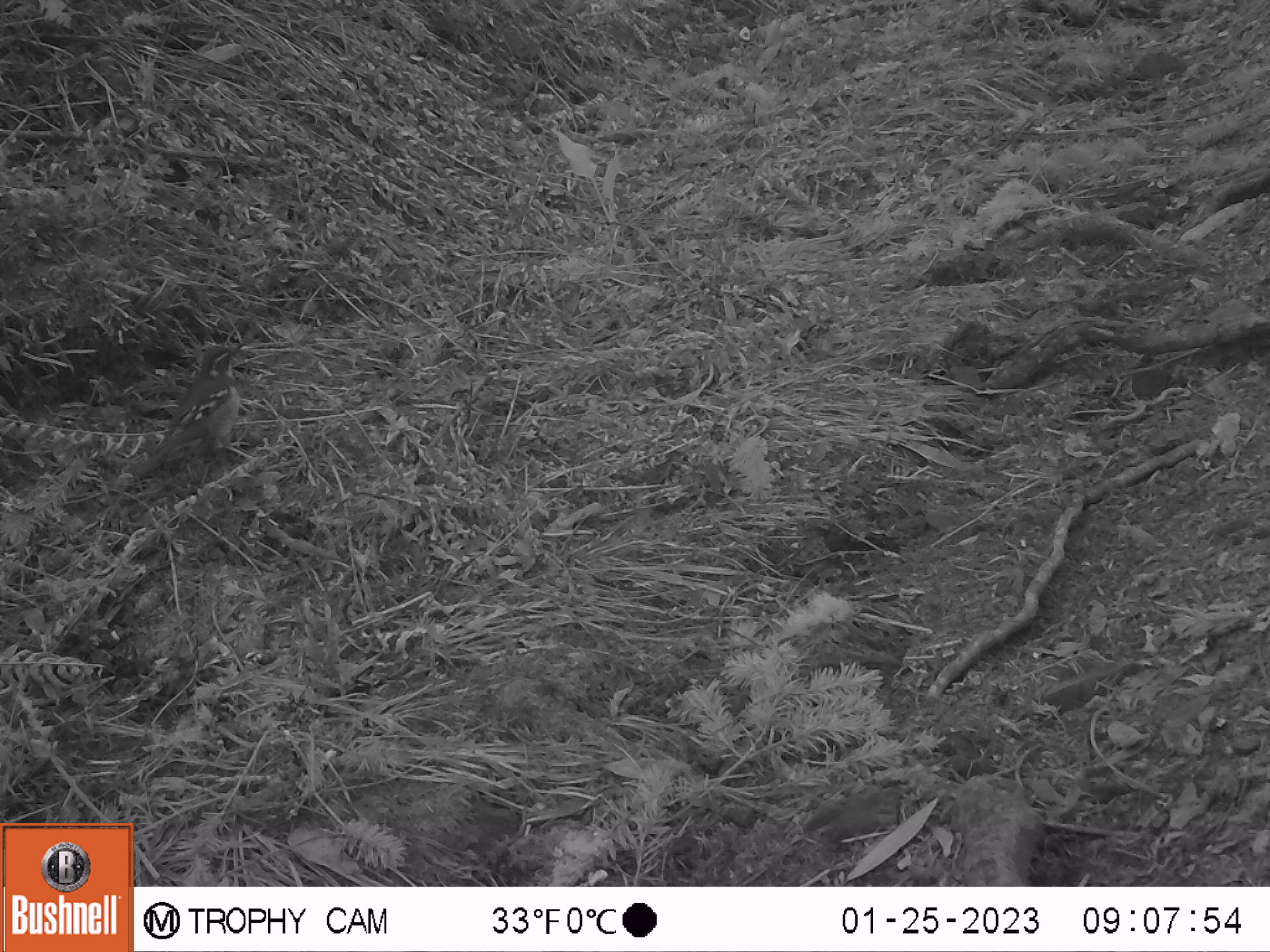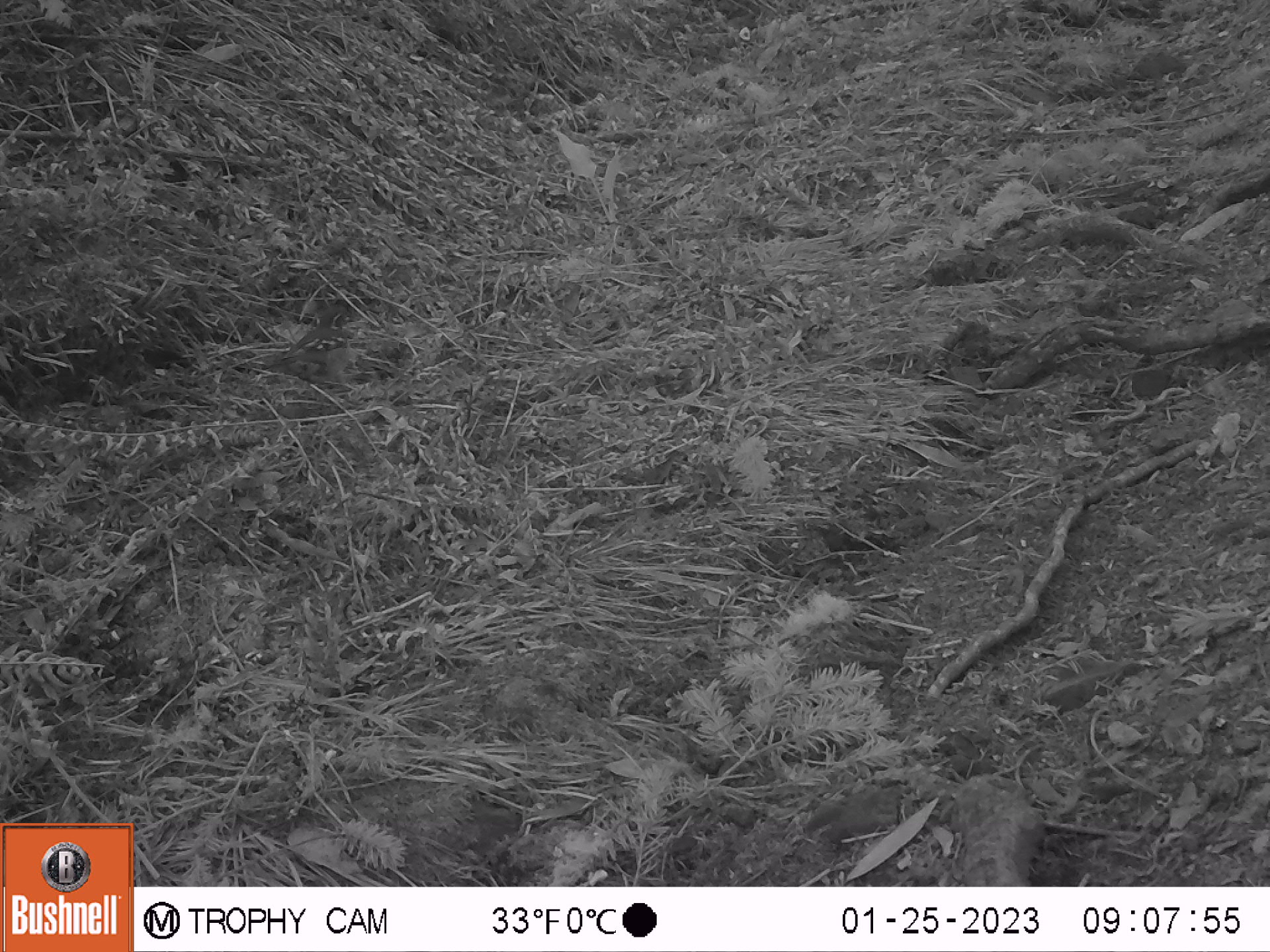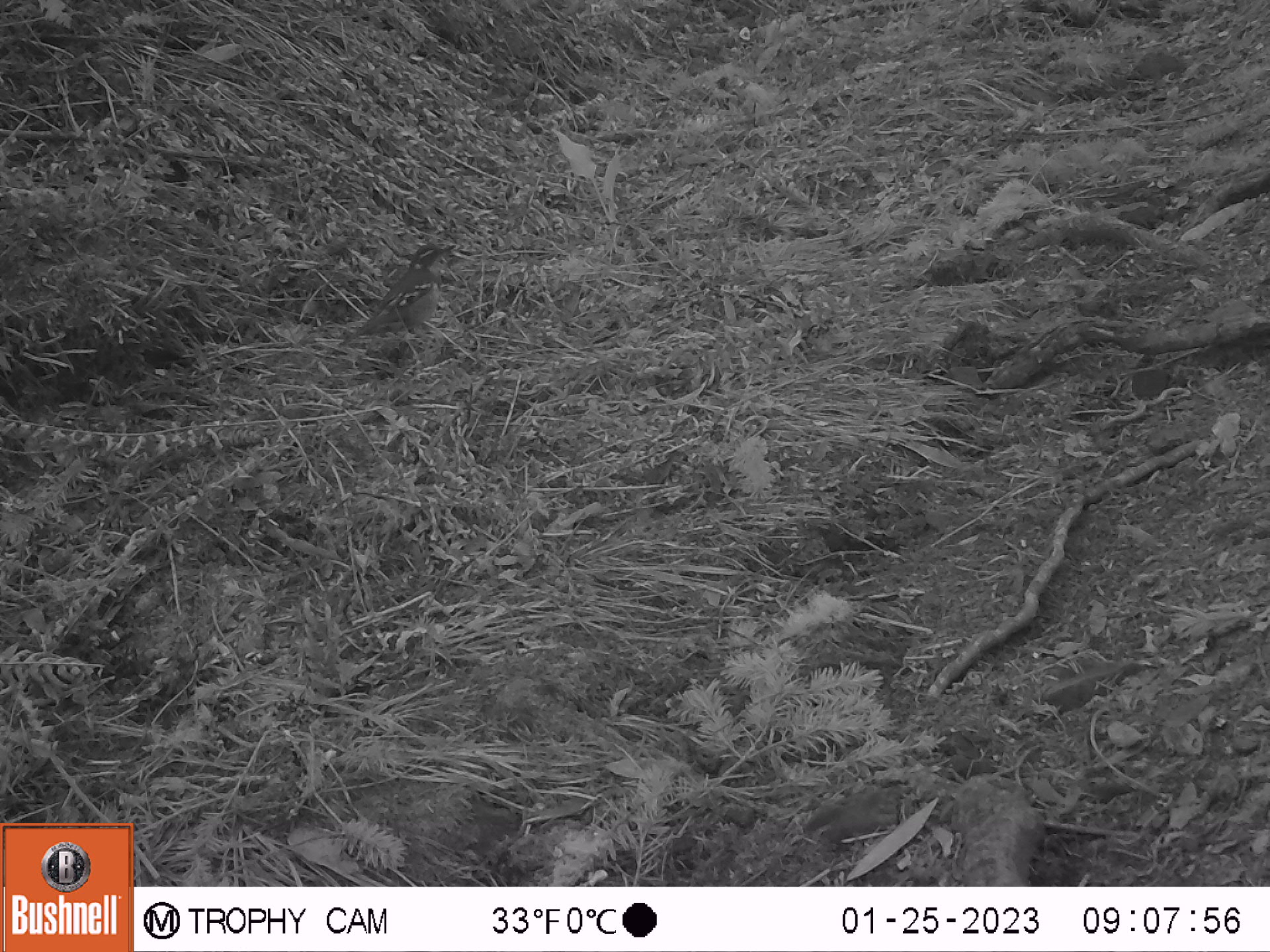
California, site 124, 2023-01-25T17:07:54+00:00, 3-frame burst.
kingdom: Animalia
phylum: Chordata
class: Aves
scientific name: Aves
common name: bird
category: unknown bird